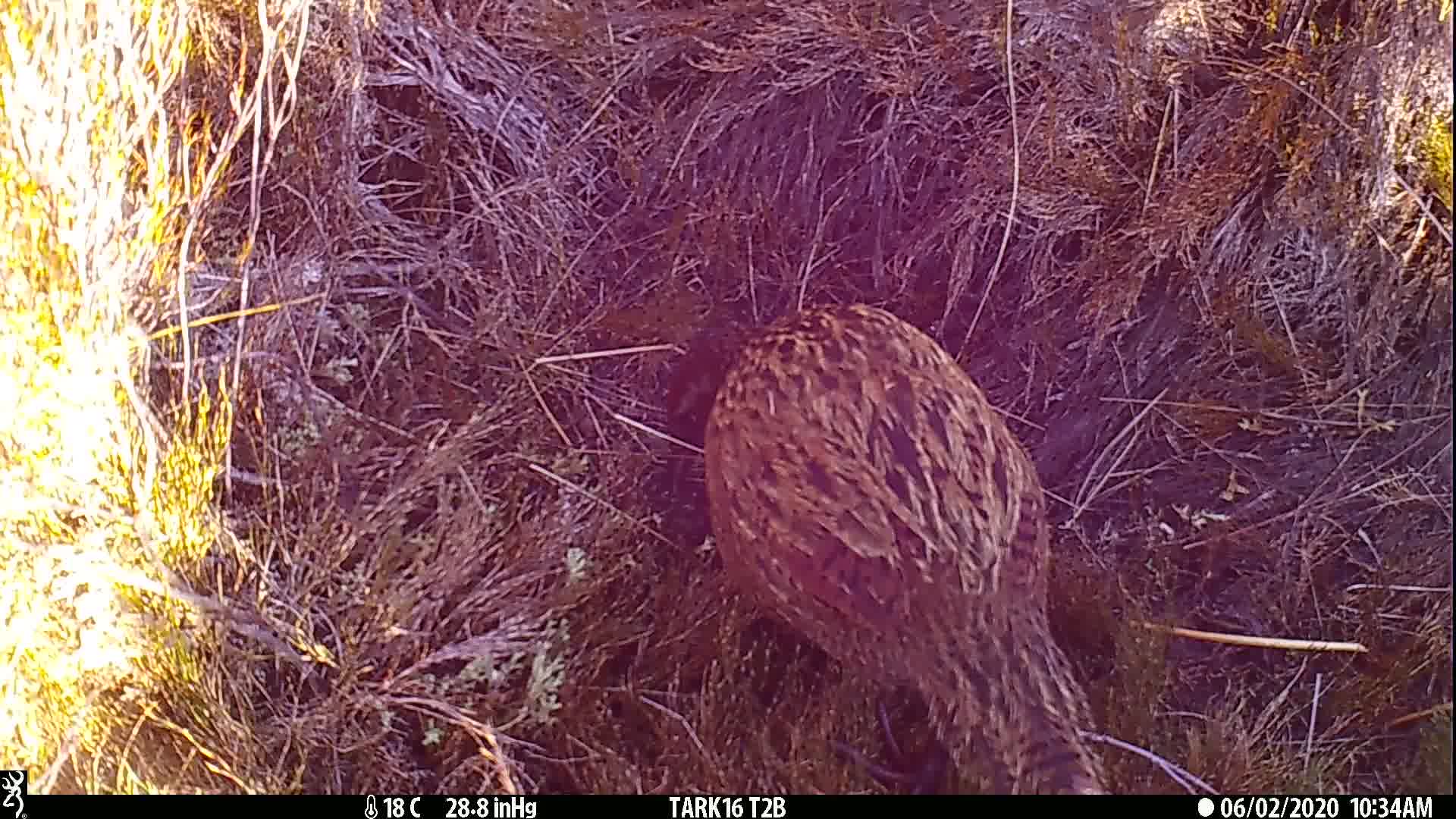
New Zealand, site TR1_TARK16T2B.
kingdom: Animalia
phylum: Chordata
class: Aves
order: Gruiformes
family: Rallidae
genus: Gallirallus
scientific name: Gallirallus australis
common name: weka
Weka (Gallirallus australis).